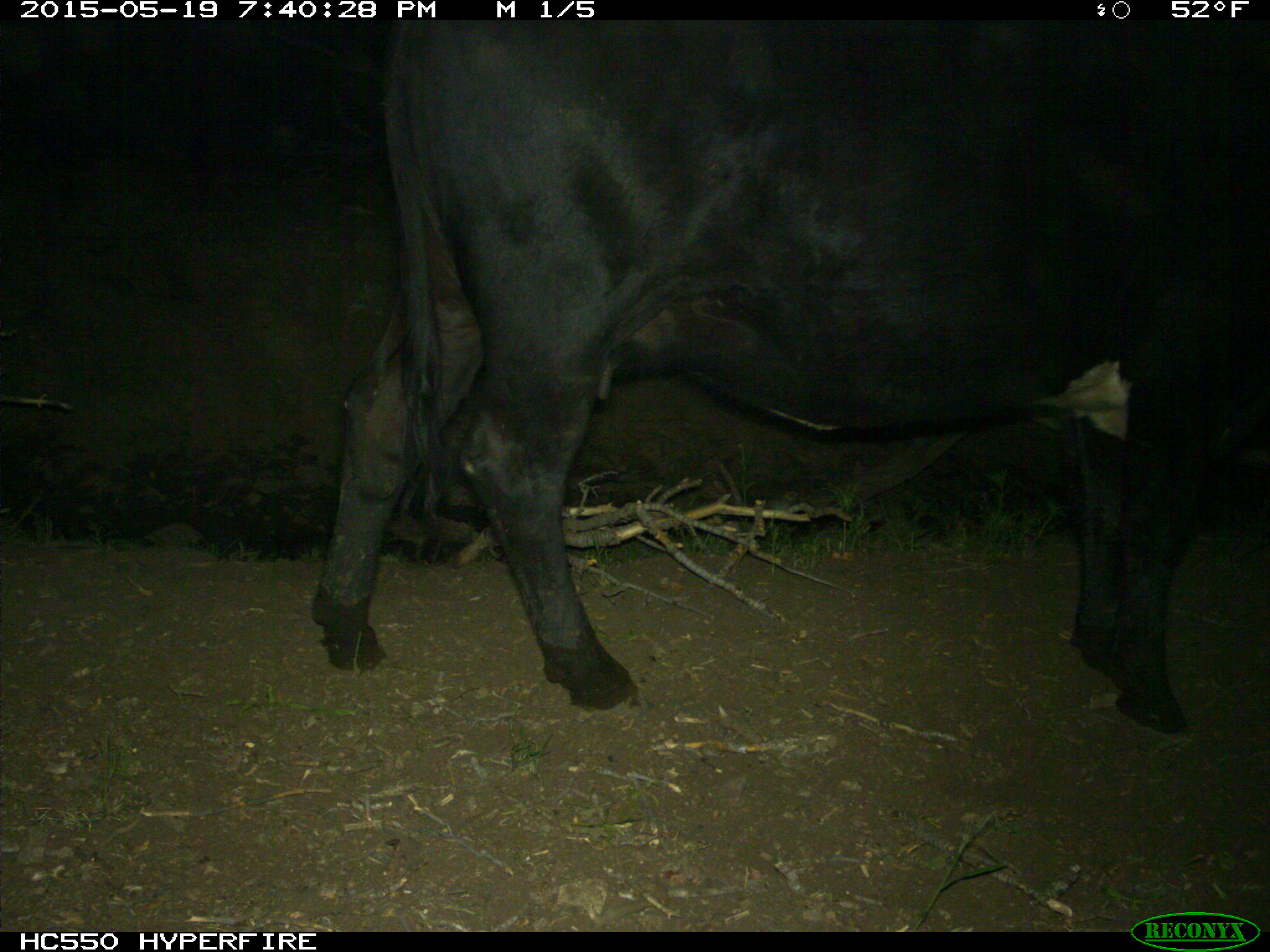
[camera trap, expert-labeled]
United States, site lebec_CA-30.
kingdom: Animalia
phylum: Chordata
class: Mammalia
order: Artiodactyla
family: Bovidae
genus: Bos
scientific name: Bos taurus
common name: domestic cow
Bos taurus (domestic cow).